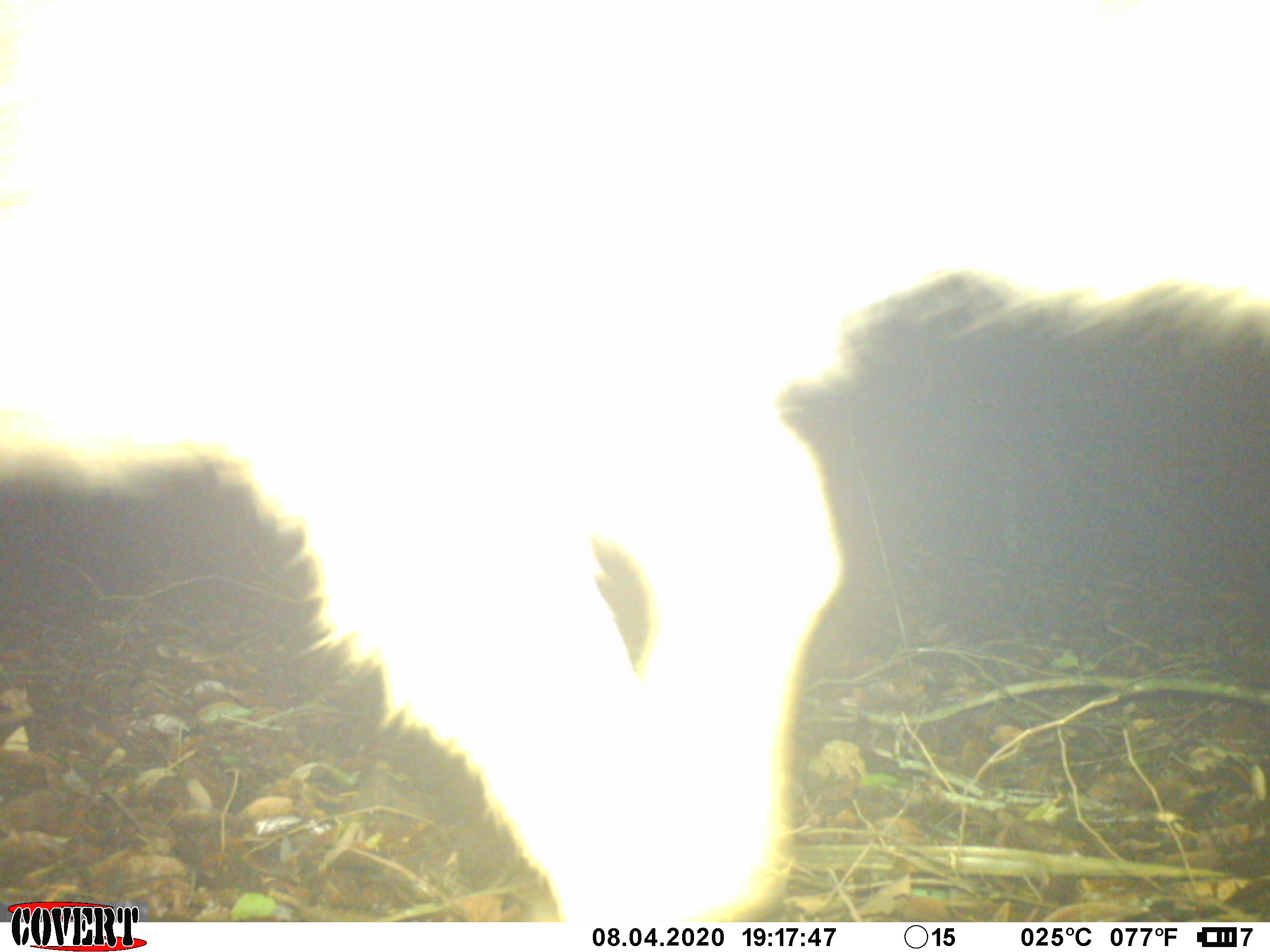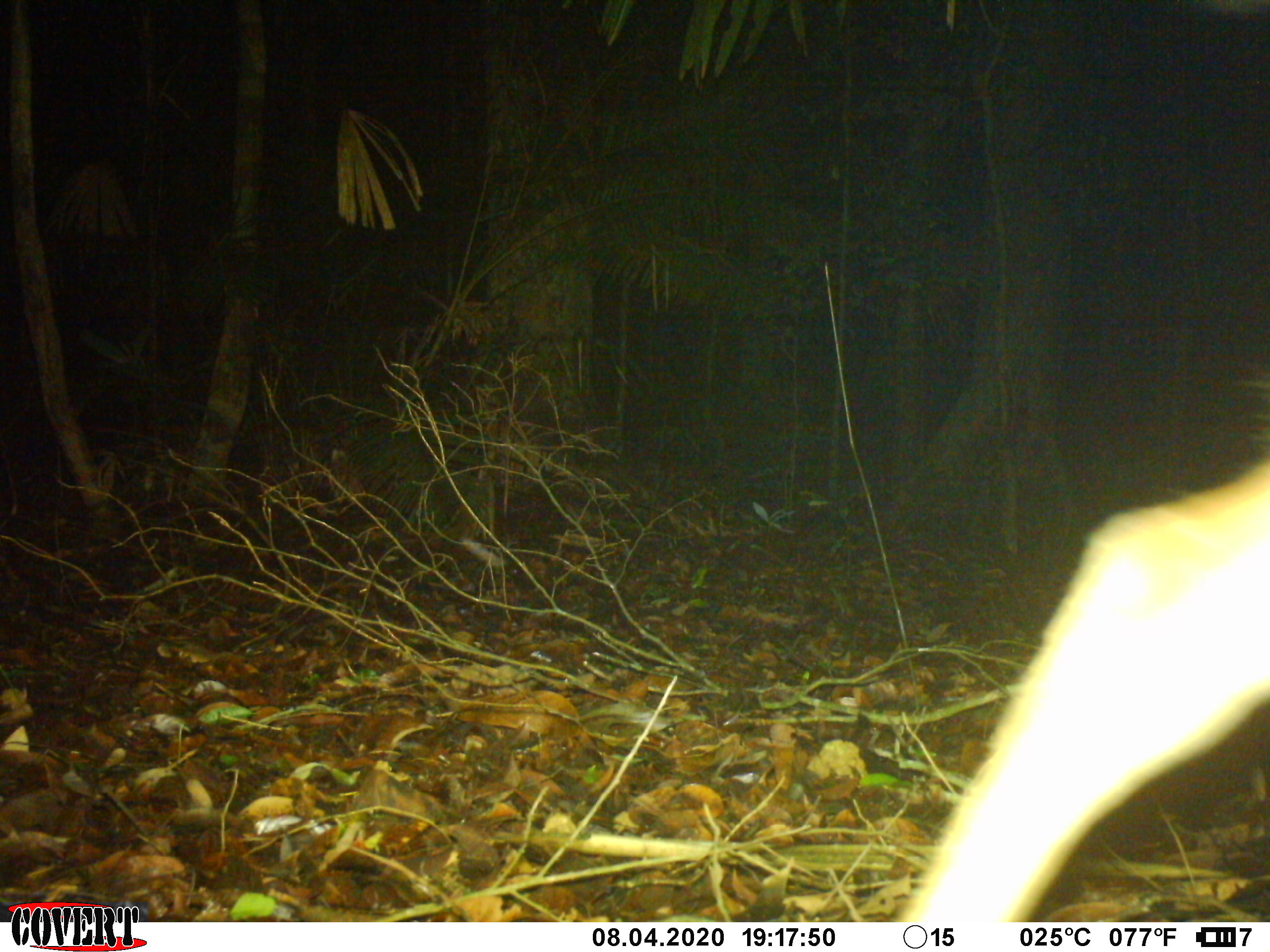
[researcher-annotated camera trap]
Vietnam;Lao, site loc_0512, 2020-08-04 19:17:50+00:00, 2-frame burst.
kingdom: Animalia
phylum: Chordata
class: Mammalia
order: Artiodactyla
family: Cervidae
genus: Rusa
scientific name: Rusa unicolor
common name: sambar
Sambar (Rusa unicolor). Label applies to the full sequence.